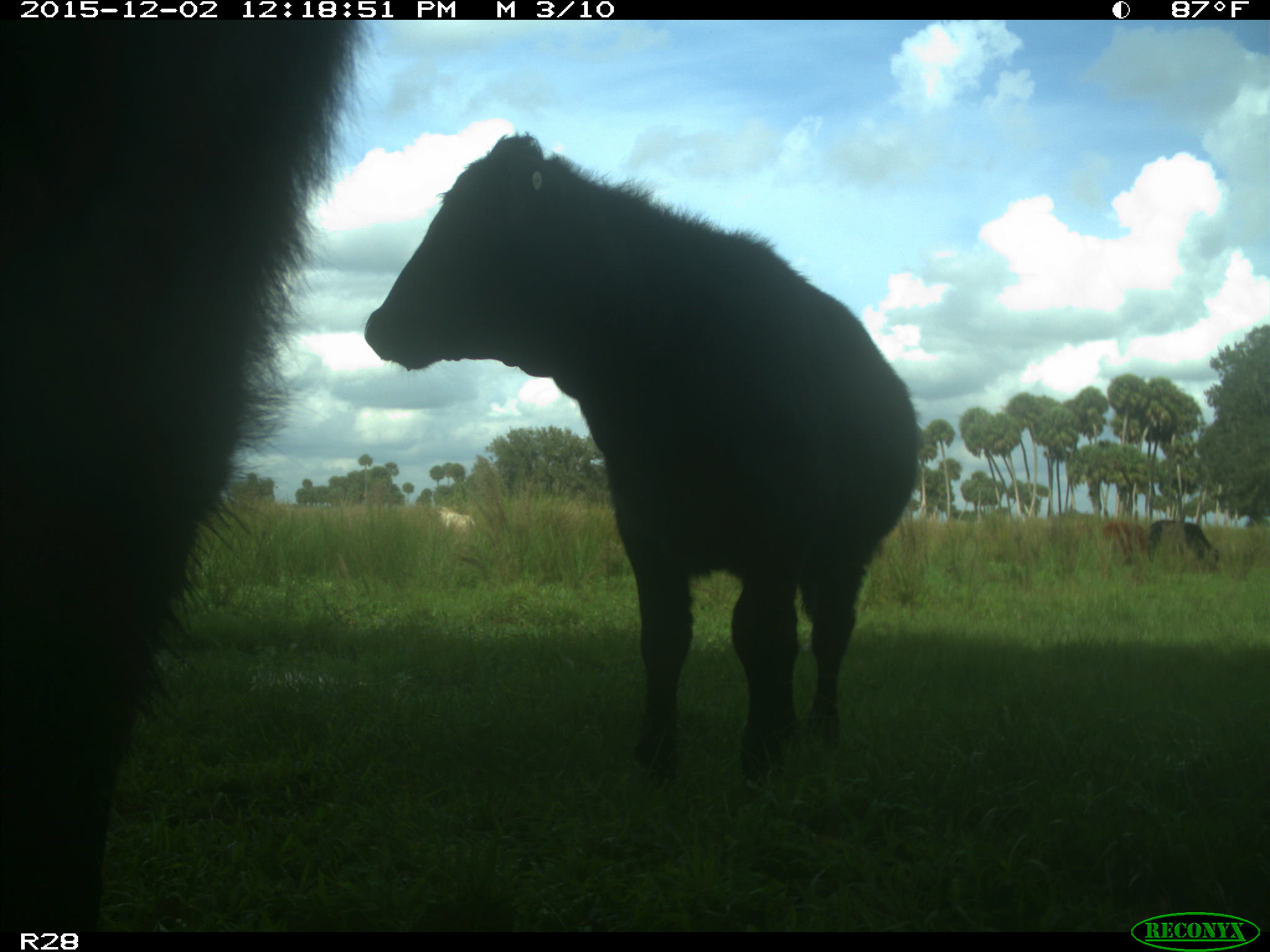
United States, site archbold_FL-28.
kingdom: Animalia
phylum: Chordata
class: Mammalia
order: Artiodactyla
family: Bovidae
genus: Bos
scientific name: Bos taurus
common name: domestic cow